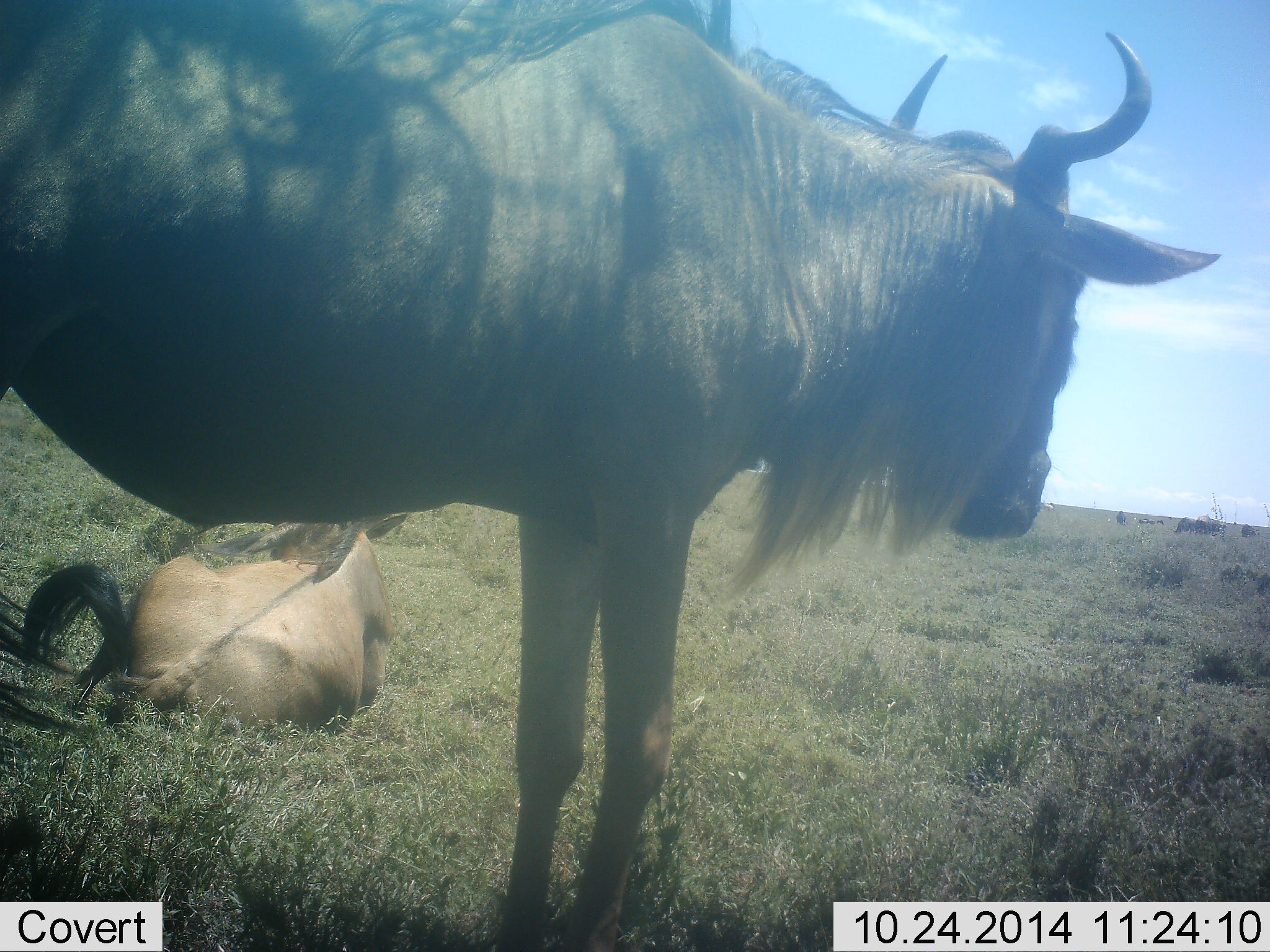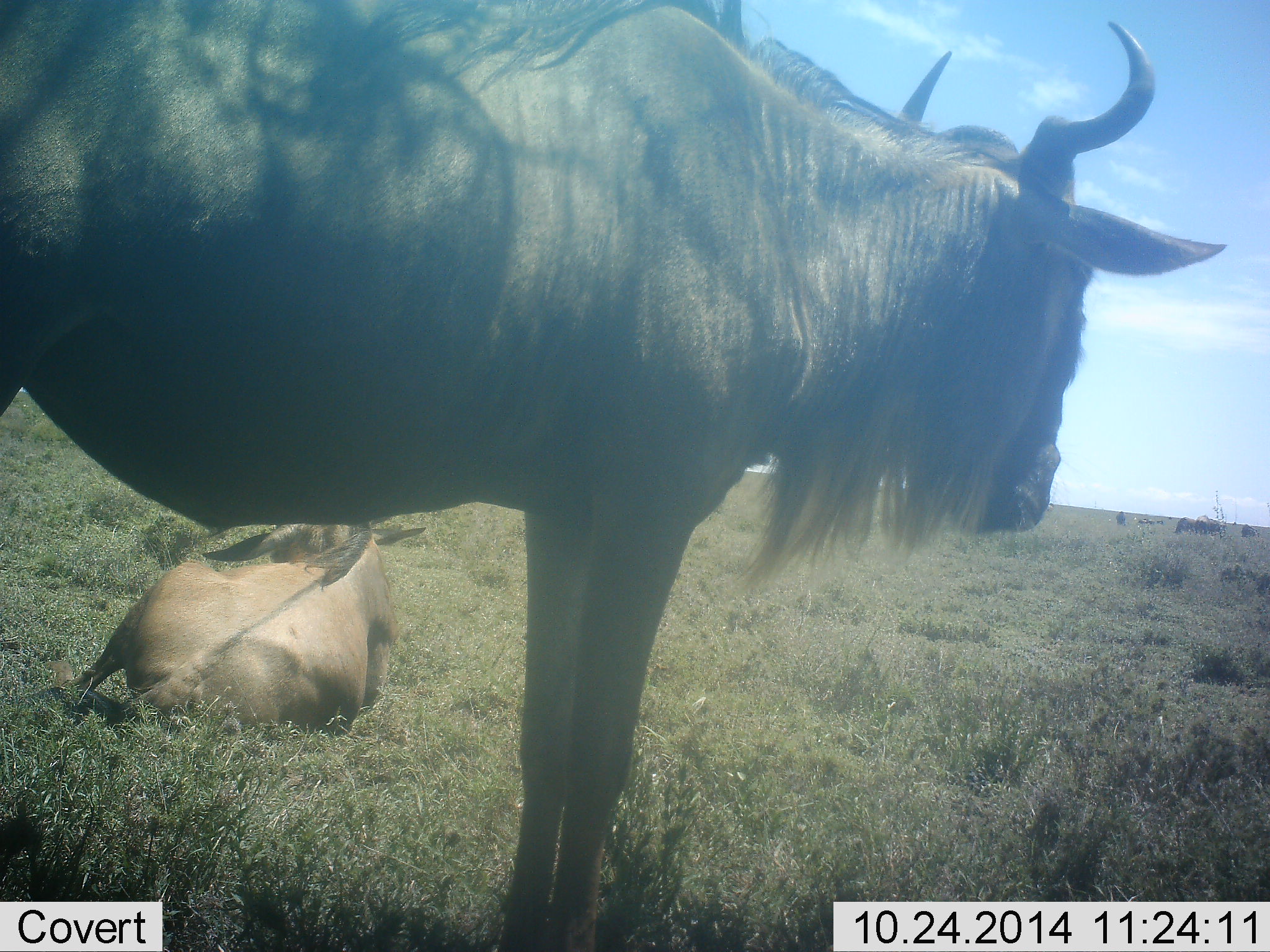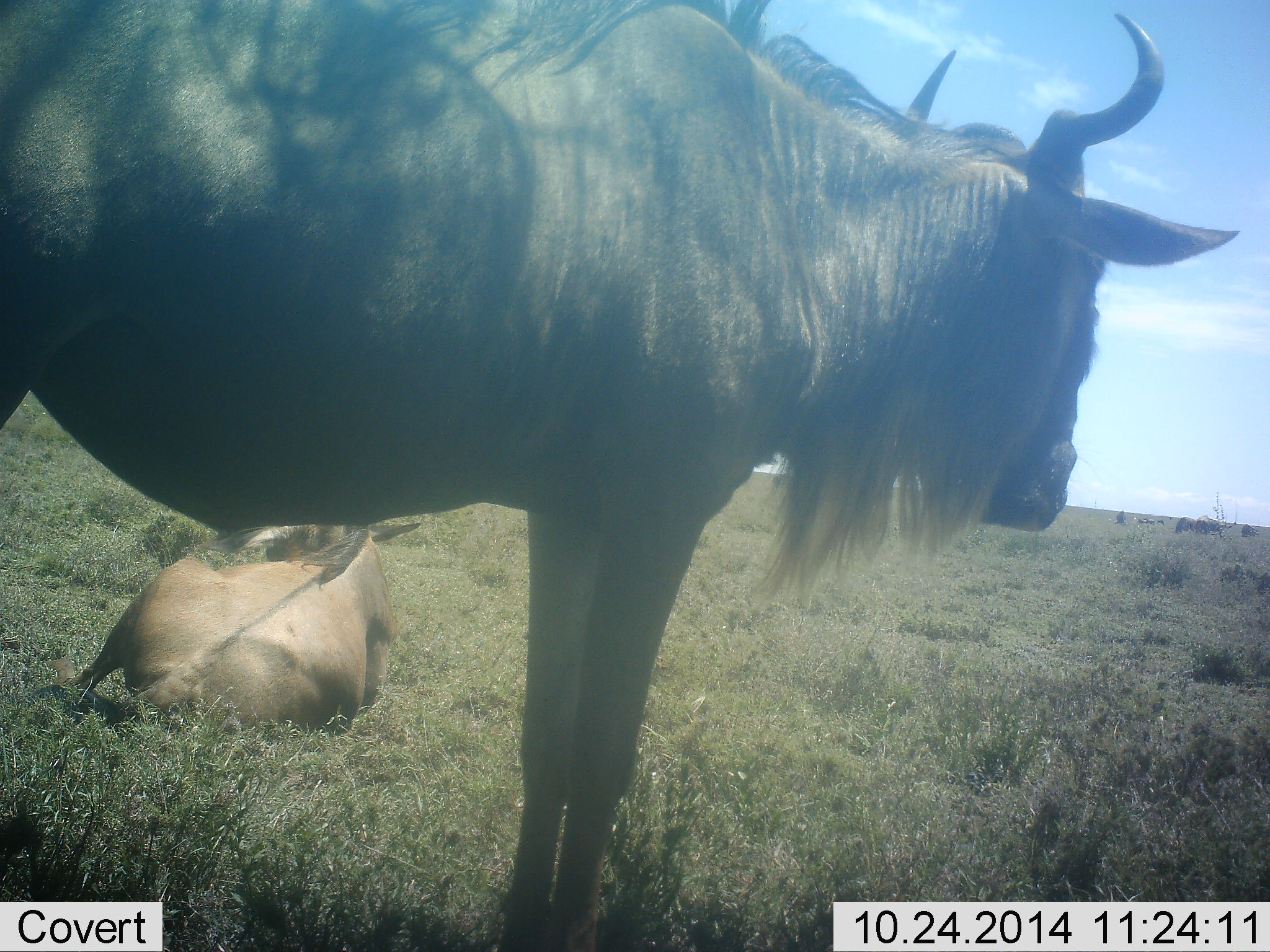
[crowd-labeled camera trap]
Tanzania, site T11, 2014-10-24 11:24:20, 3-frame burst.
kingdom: Animalia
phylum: Chordata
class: Mammalia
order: Artiodactyla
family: Bovidae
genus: Connochaetes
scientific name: Connochaetes taurinus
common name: blue wildebeest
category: wildebeest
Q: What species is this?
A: Wildebeest (blue wildebeest) (Connochaetes taurinus).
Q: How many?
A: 2.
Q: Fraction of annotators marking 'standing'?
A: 82%.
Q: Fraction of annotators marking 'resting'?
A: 100%.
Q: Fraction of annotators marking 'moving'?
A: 0%.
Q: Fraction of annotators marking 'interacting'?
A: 0%.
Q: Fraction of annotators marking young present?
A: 0%.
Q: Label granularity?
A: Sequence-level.